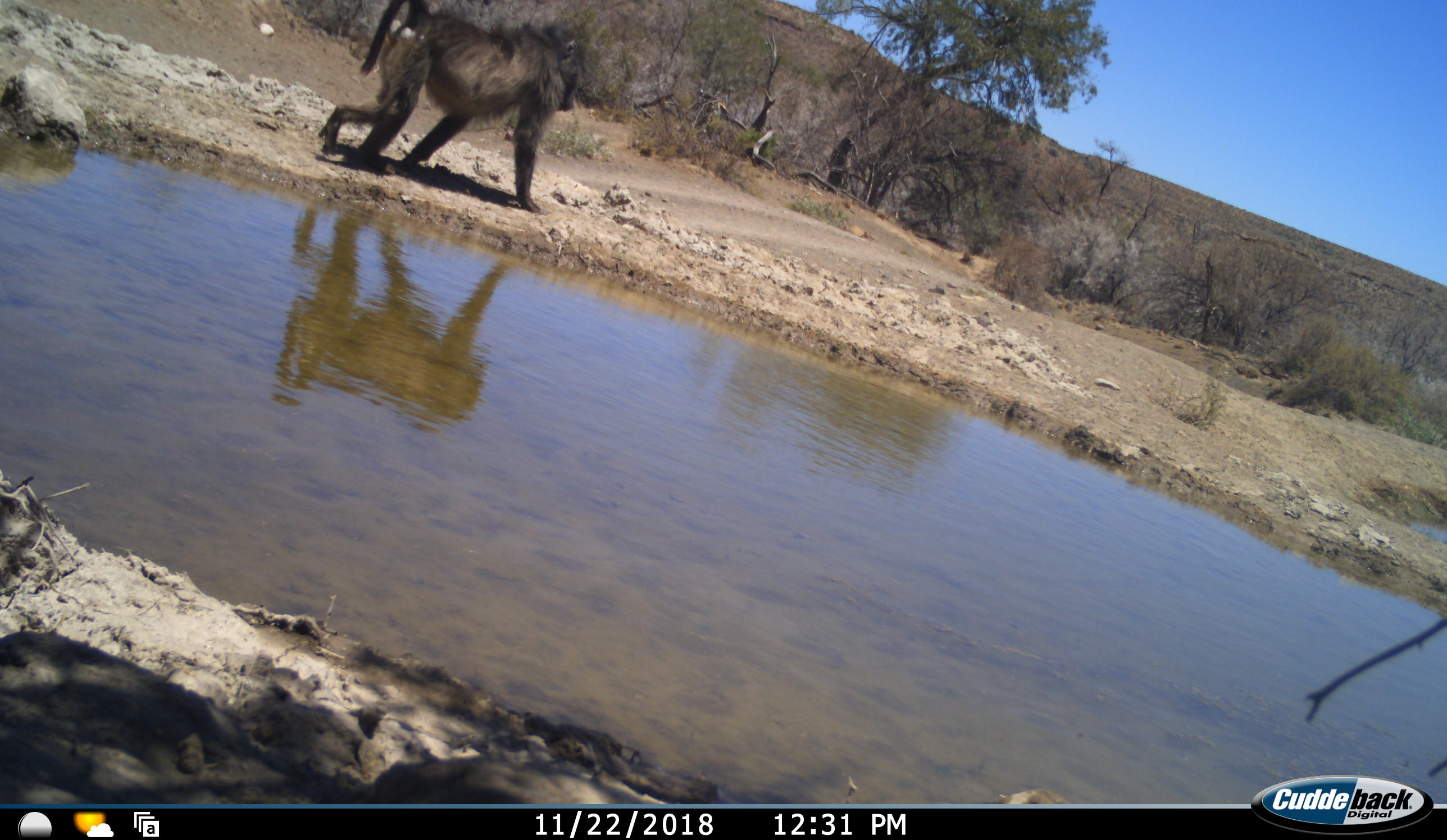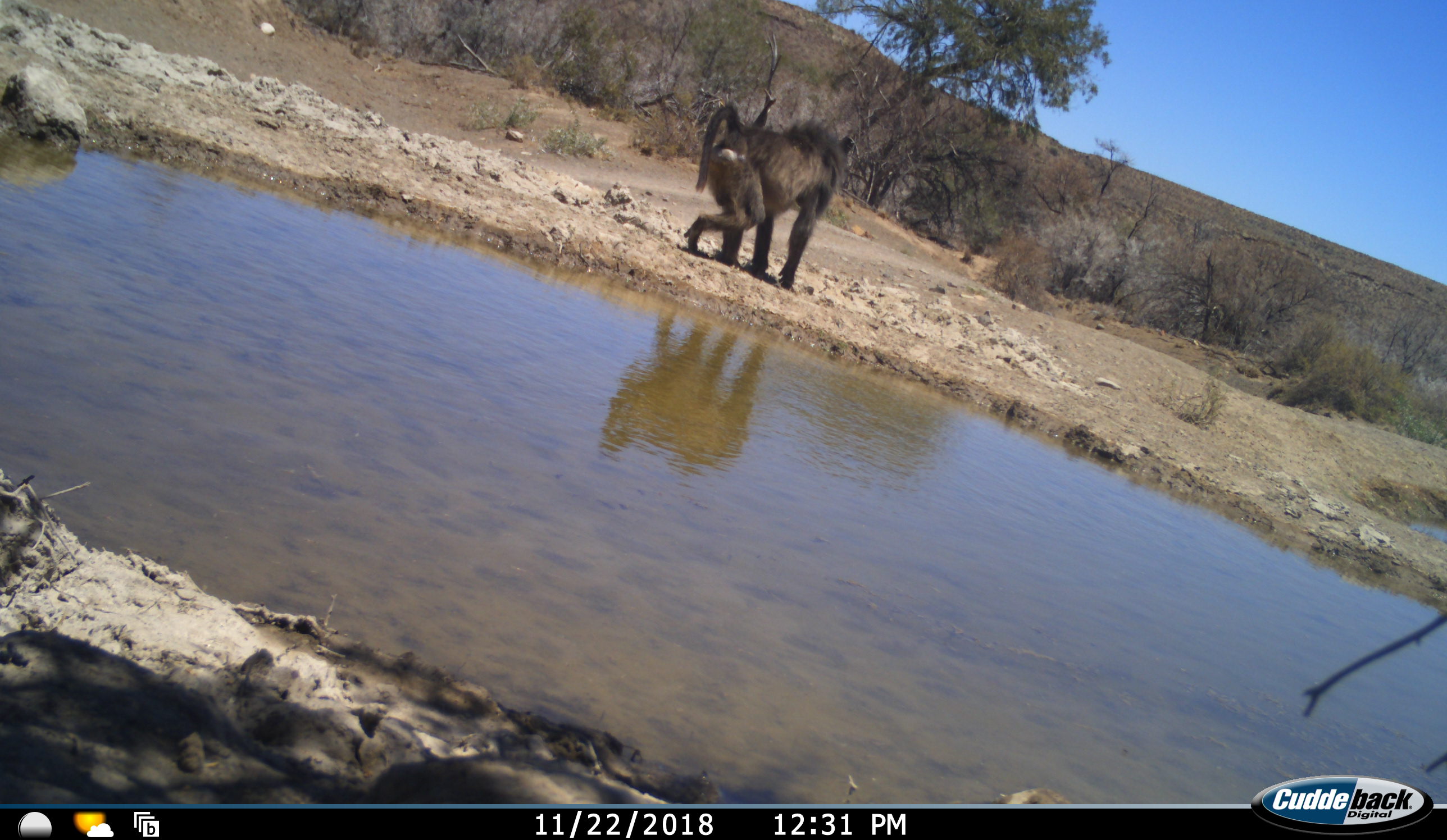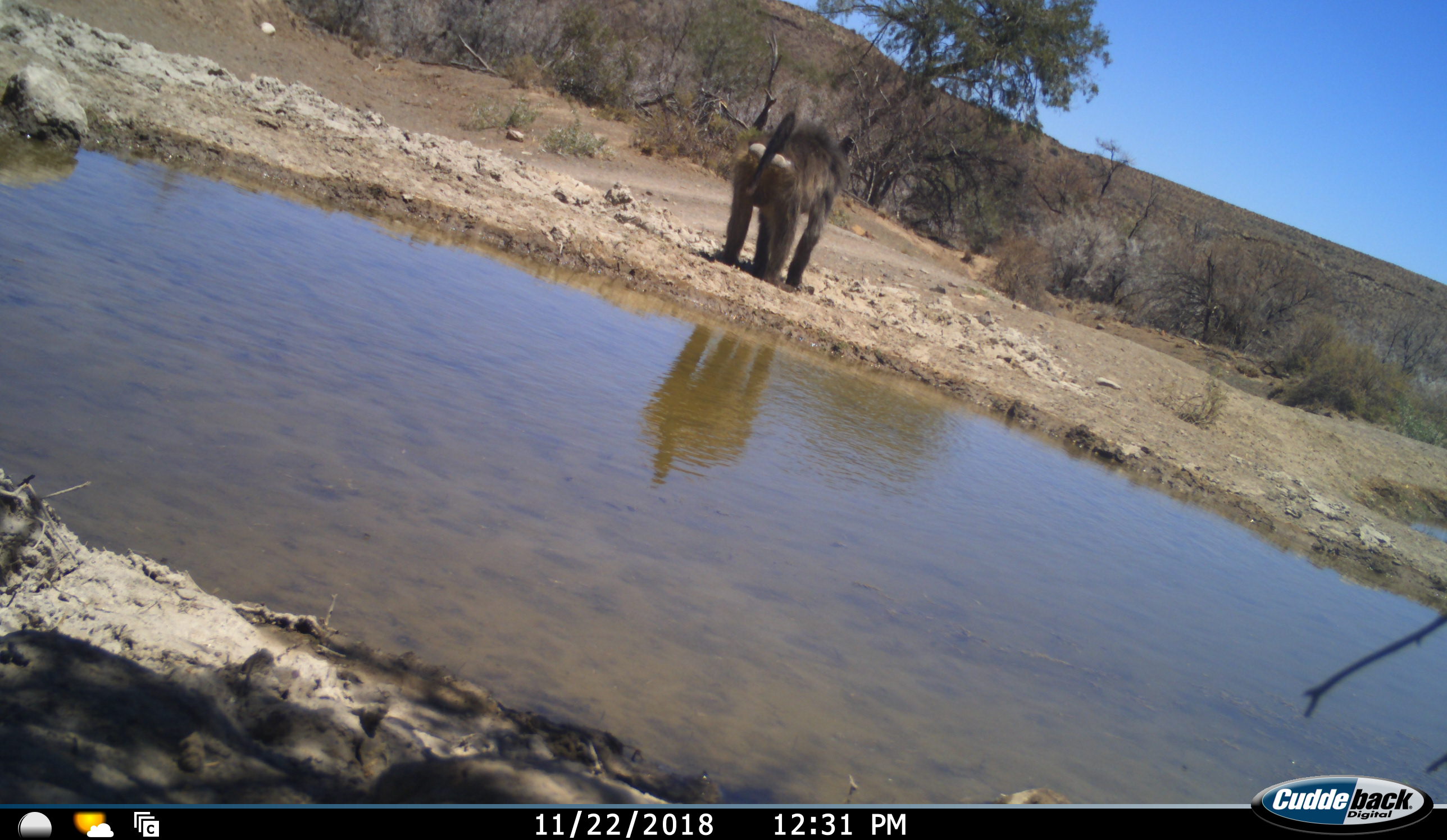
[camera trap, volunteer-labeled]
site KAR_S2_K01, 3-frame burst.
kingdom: Animalia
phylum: Chordata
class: Mammalia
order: Primates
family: Cercopithecidae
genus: Papio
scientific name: Papio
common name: baboon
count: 1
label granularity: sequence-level